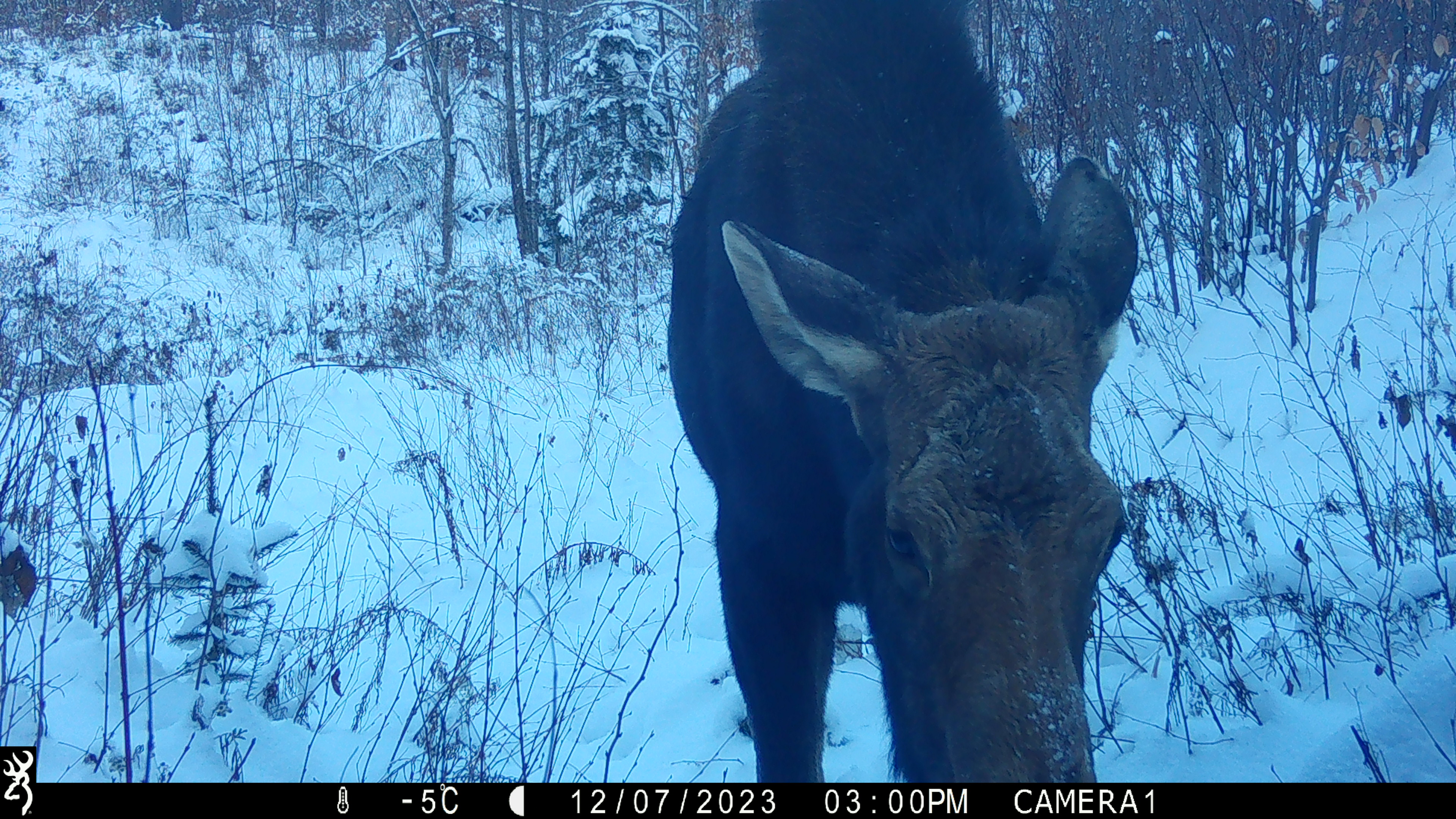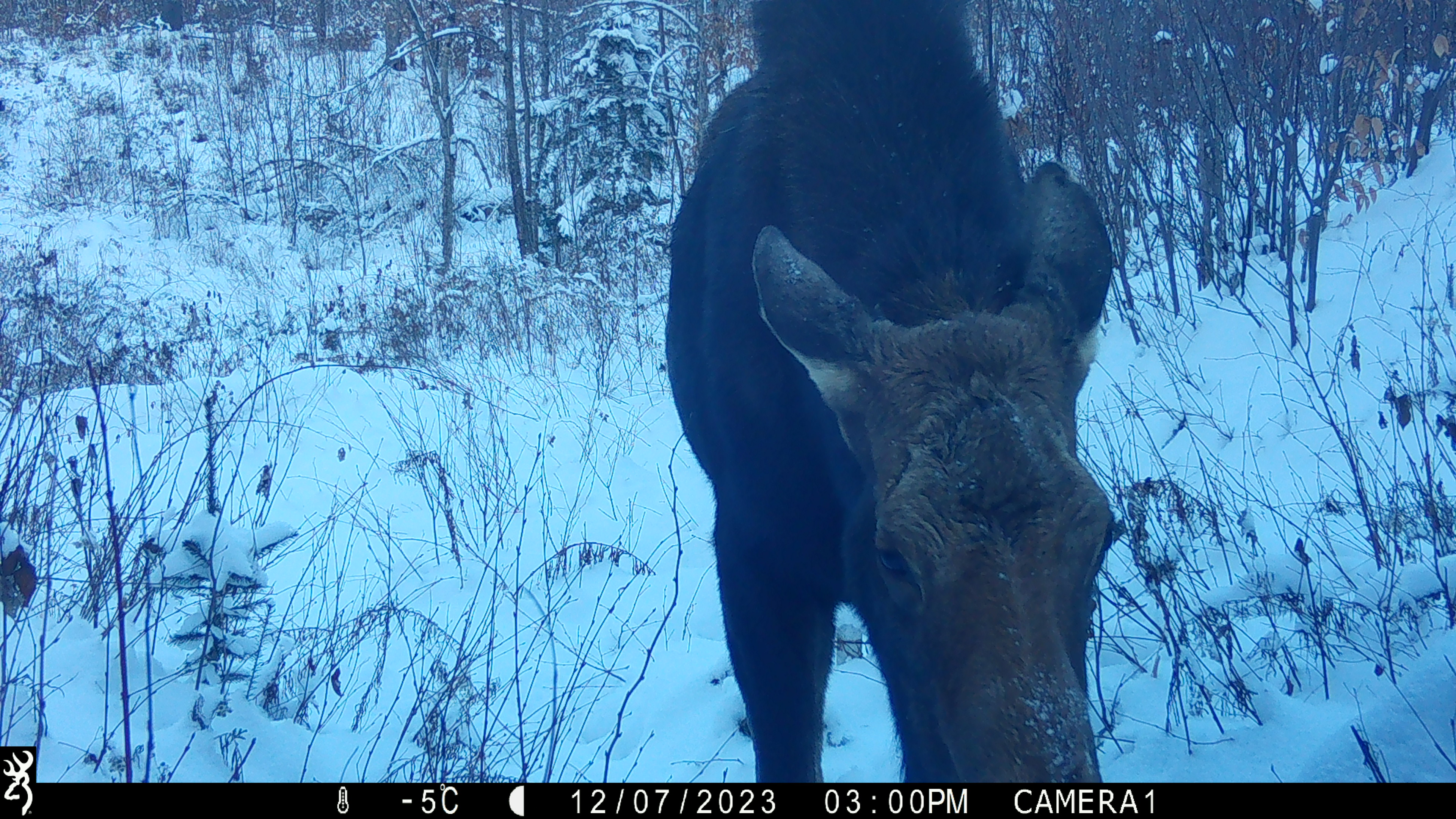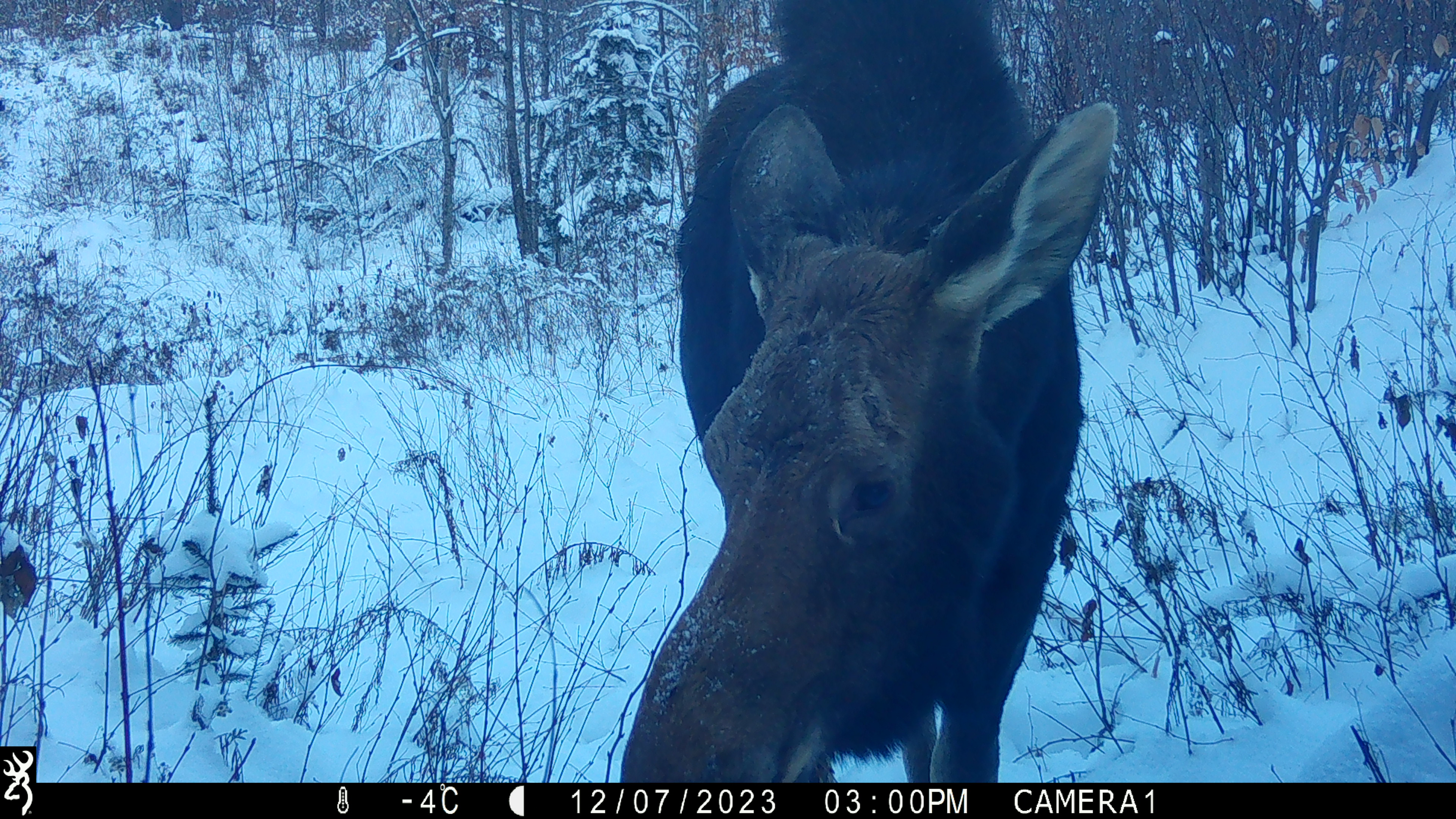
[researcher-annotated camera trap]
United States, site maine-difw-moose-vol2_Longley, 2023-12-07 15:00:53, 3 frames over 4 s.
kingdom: Animalia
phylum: Chordata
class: Mammalia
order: Artiodactyla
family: Cervidae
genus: Alces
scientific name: Alces alces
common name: moose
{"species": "moose (Alces alces)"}